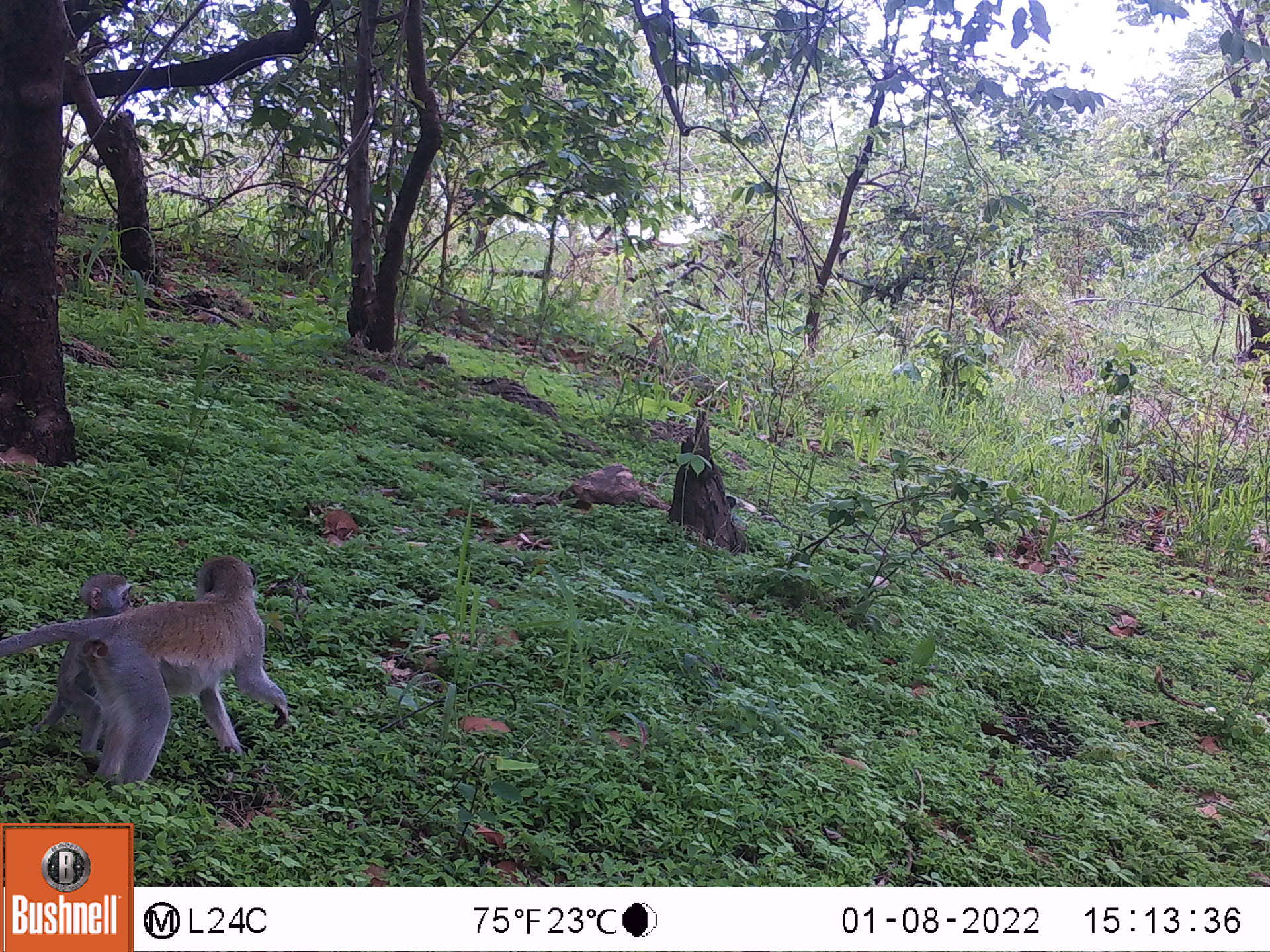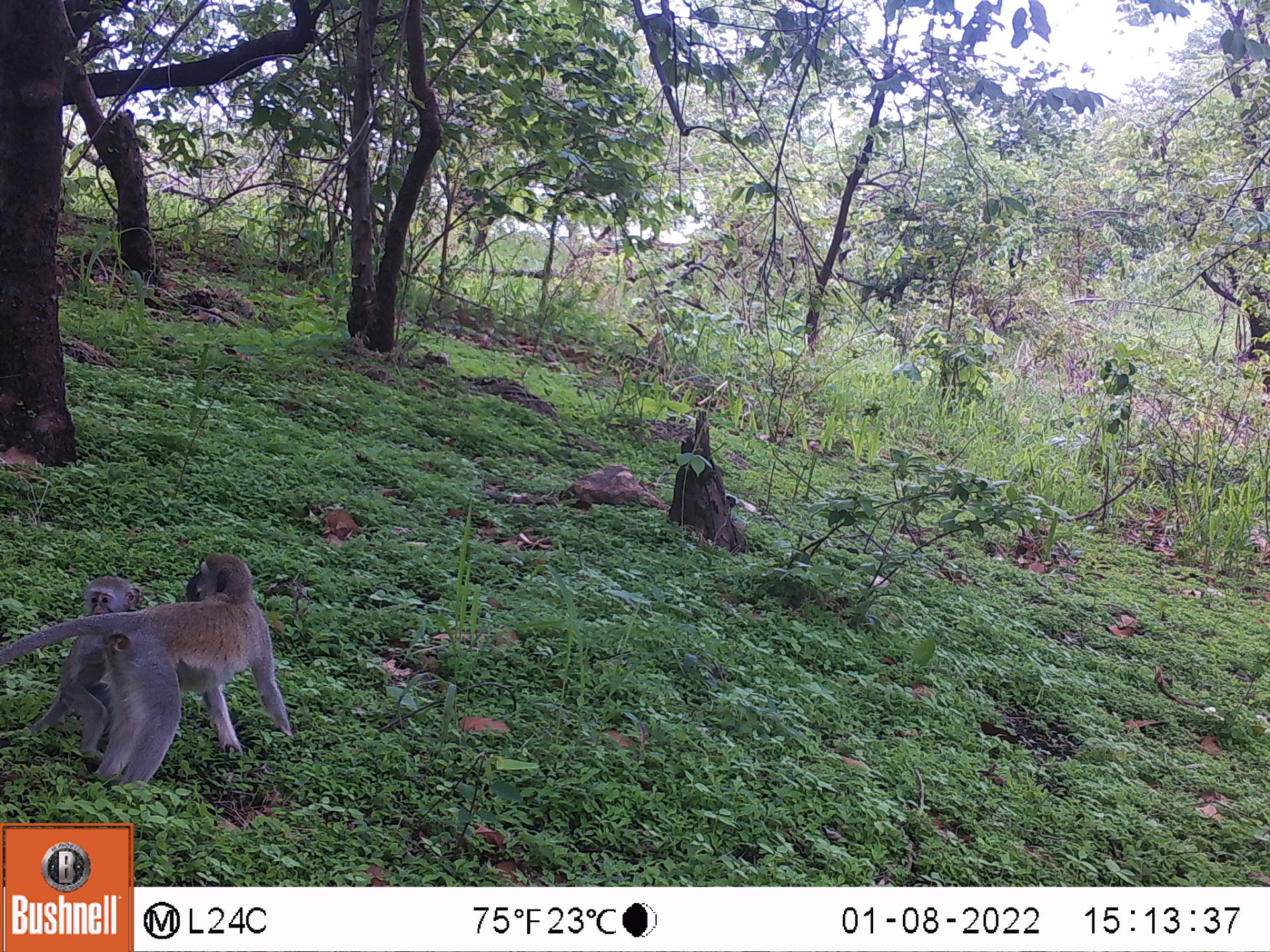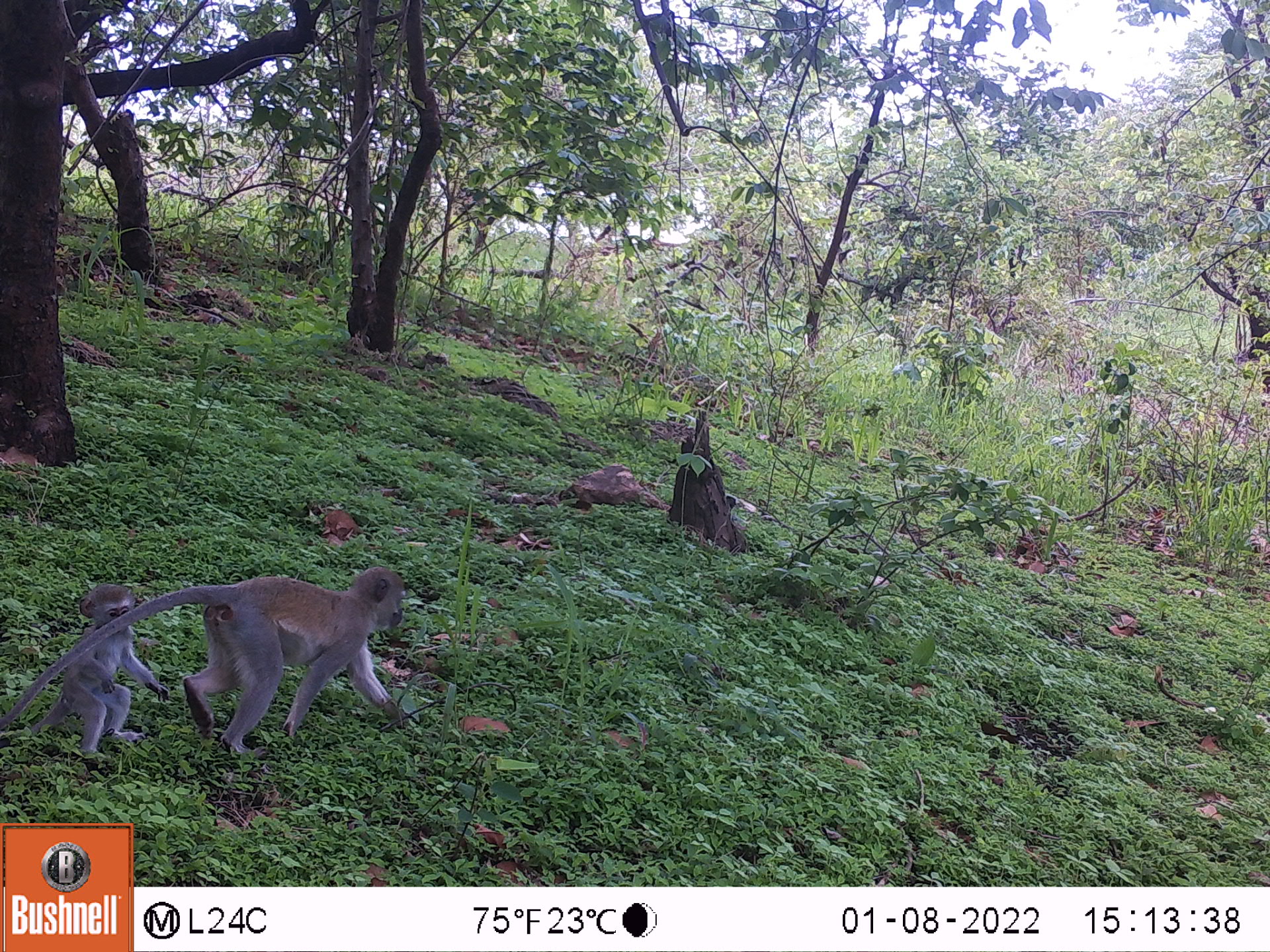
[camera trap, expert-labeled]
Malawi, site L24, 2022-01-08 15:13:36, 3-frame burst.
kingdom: Animalia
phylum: Chordata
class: Mammalia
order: Primates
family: Cercopithecidae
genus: Chlorocebus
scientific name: Chlorocebus pygerythrus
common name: vervet monkey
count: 2